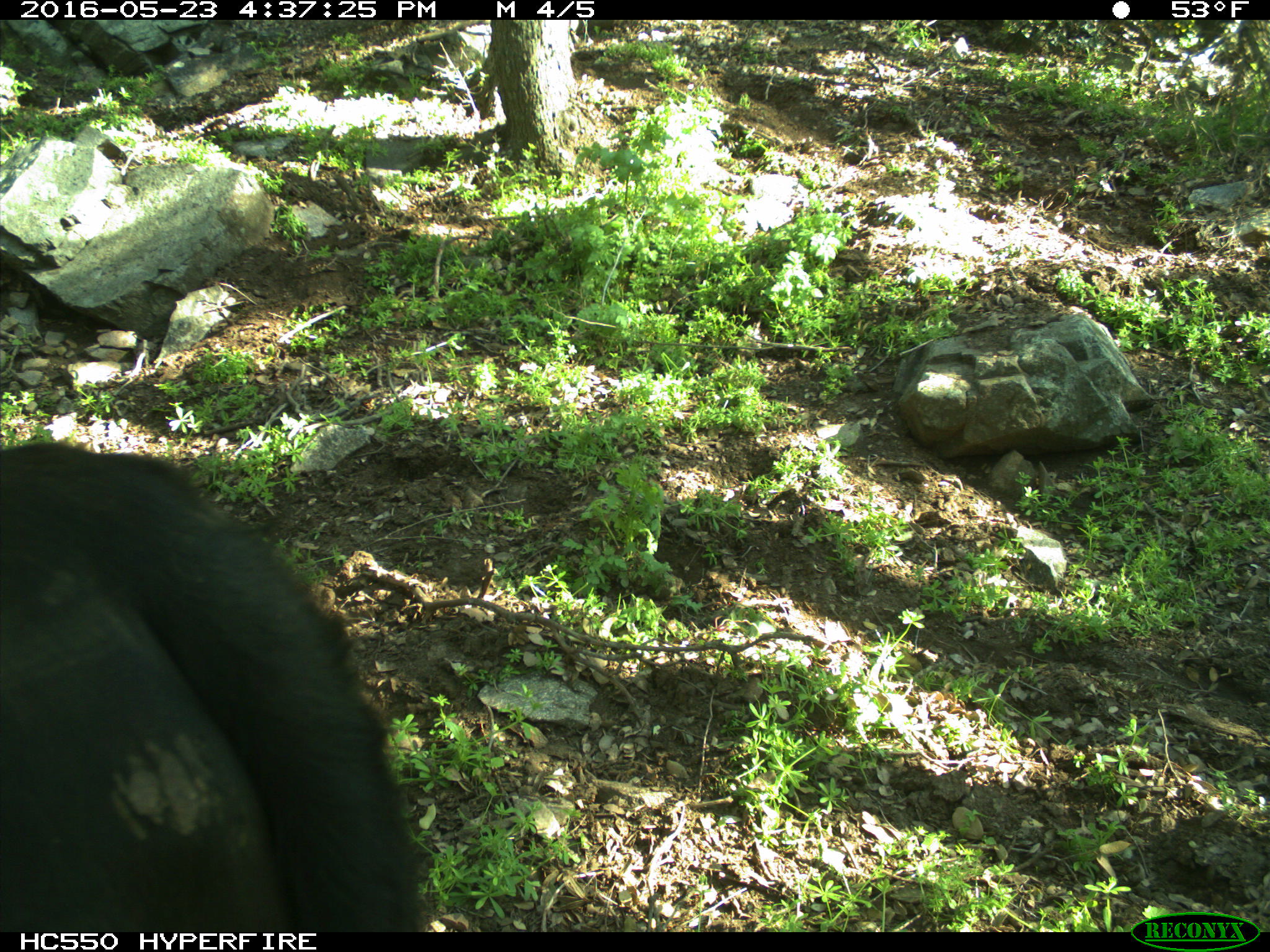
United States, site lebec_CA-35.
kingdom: Animalia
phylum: Chordata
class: Mammalia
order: Artiodactyla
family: Bovidae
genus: Bos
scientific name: Bos taurus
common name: domestic cow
Bos taurus (domestic cow).